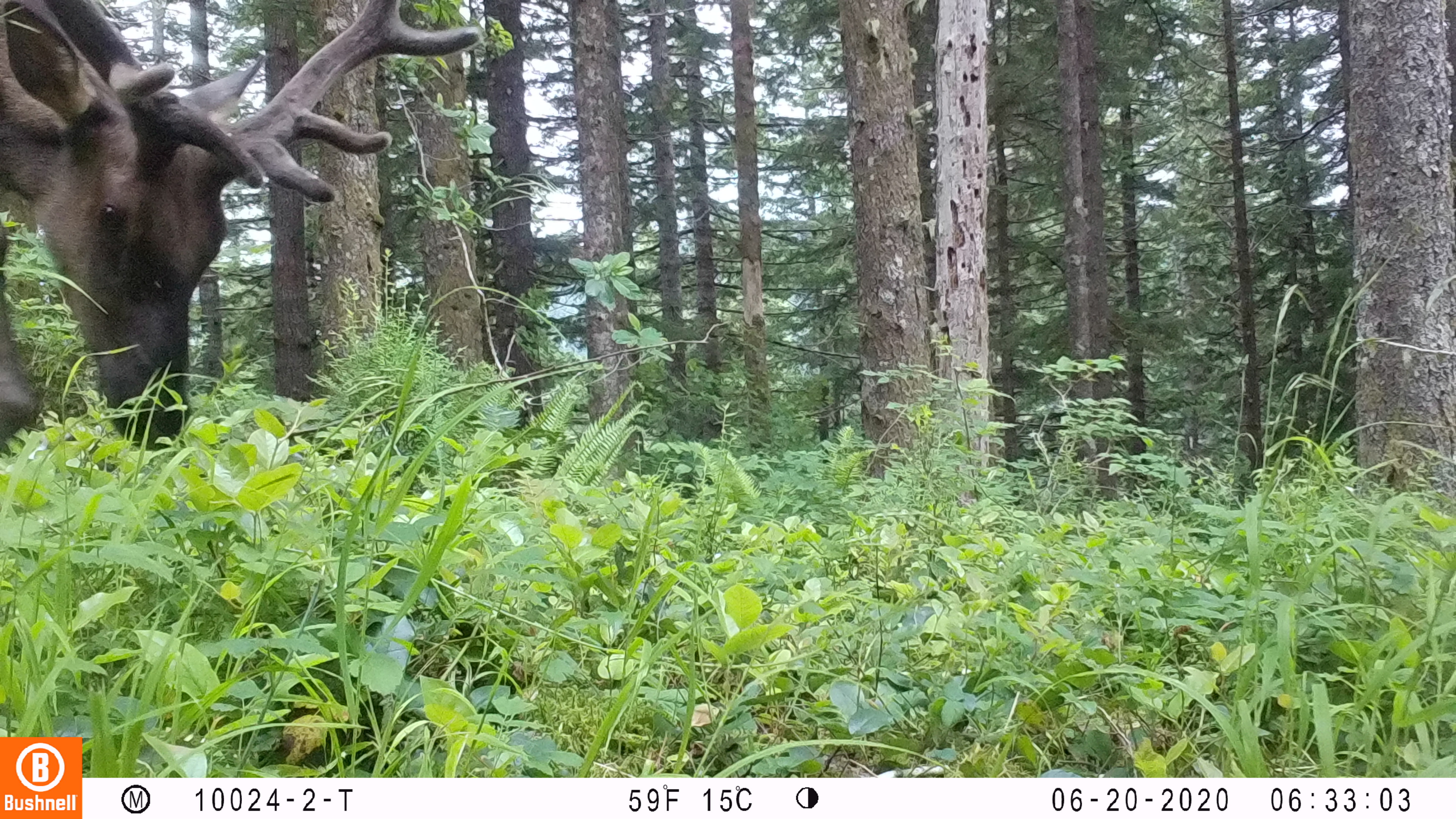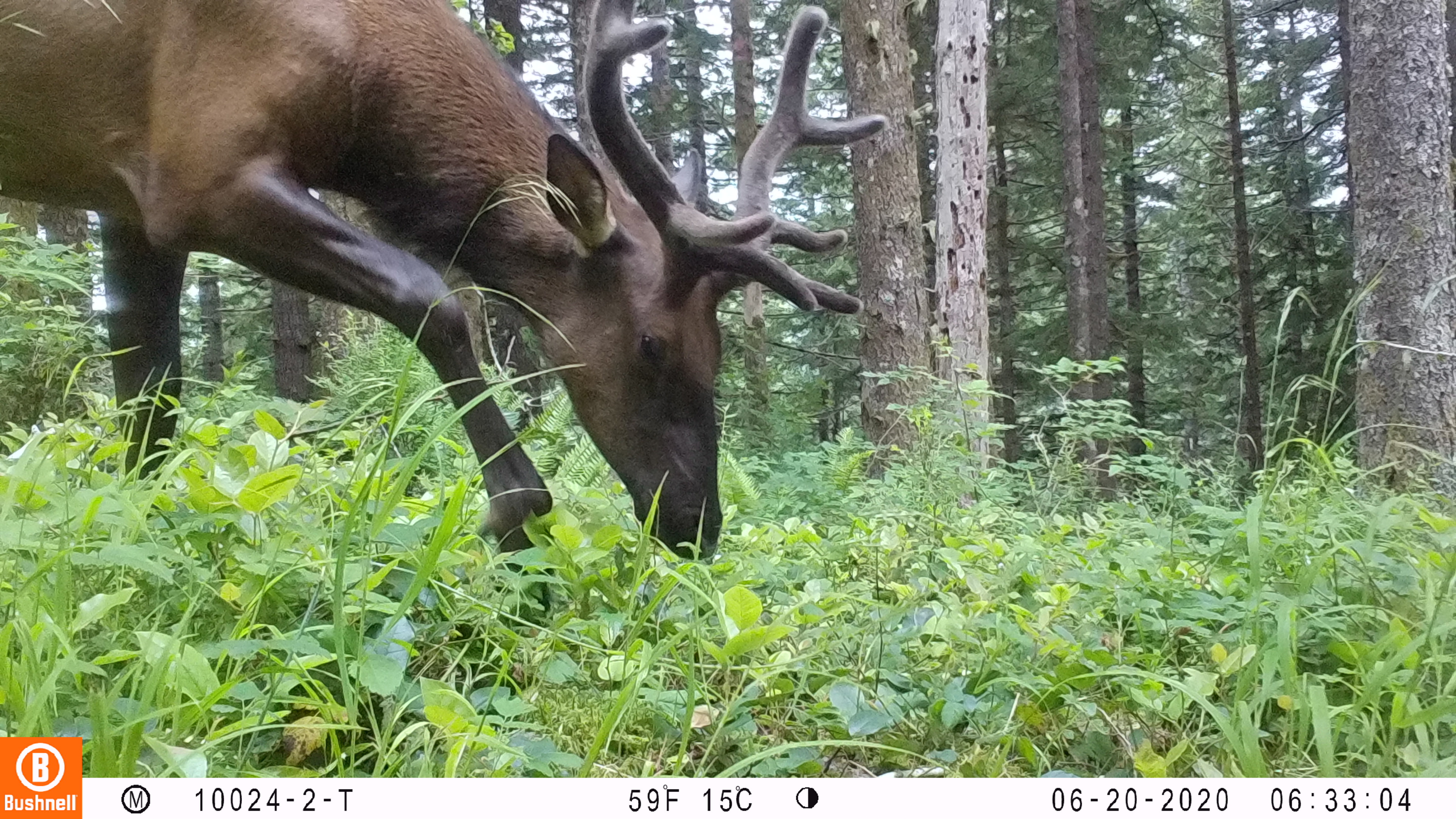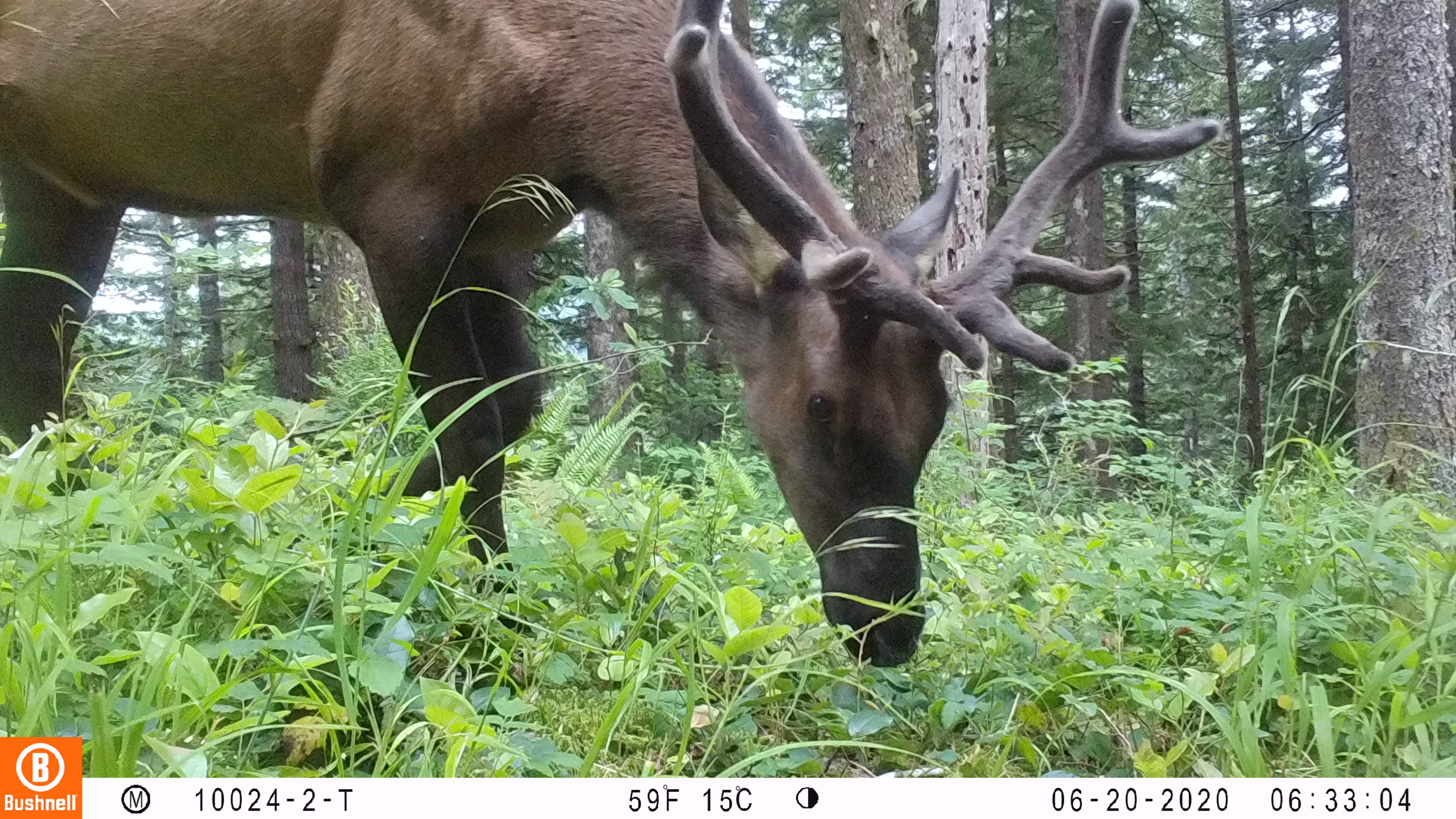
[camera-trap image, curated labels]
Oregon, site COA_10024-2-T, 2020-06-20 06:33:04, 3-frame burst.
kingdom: Animalia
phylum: Chordata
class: Mammalia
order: Artiodactyla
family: Cervidae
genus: Cervus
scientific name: Cervus canadensis roosevelti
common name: roosevelt elk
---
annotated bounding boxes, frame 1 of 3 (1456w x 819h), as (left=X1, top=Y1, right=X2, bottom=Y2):
roosevelt elk: (left=2, top=0, right=482, bottom=452)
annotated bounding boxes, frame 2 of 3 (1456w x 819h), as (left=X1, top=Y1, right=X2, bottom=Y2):
roosevelt elk: (left=0, top=0, right=891, bottom=613)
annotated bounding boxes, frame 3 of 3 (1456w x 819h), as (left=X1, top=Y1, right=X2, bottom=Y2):
roosevelt elk: (left=0, top=2, right=1233, bottom=691)